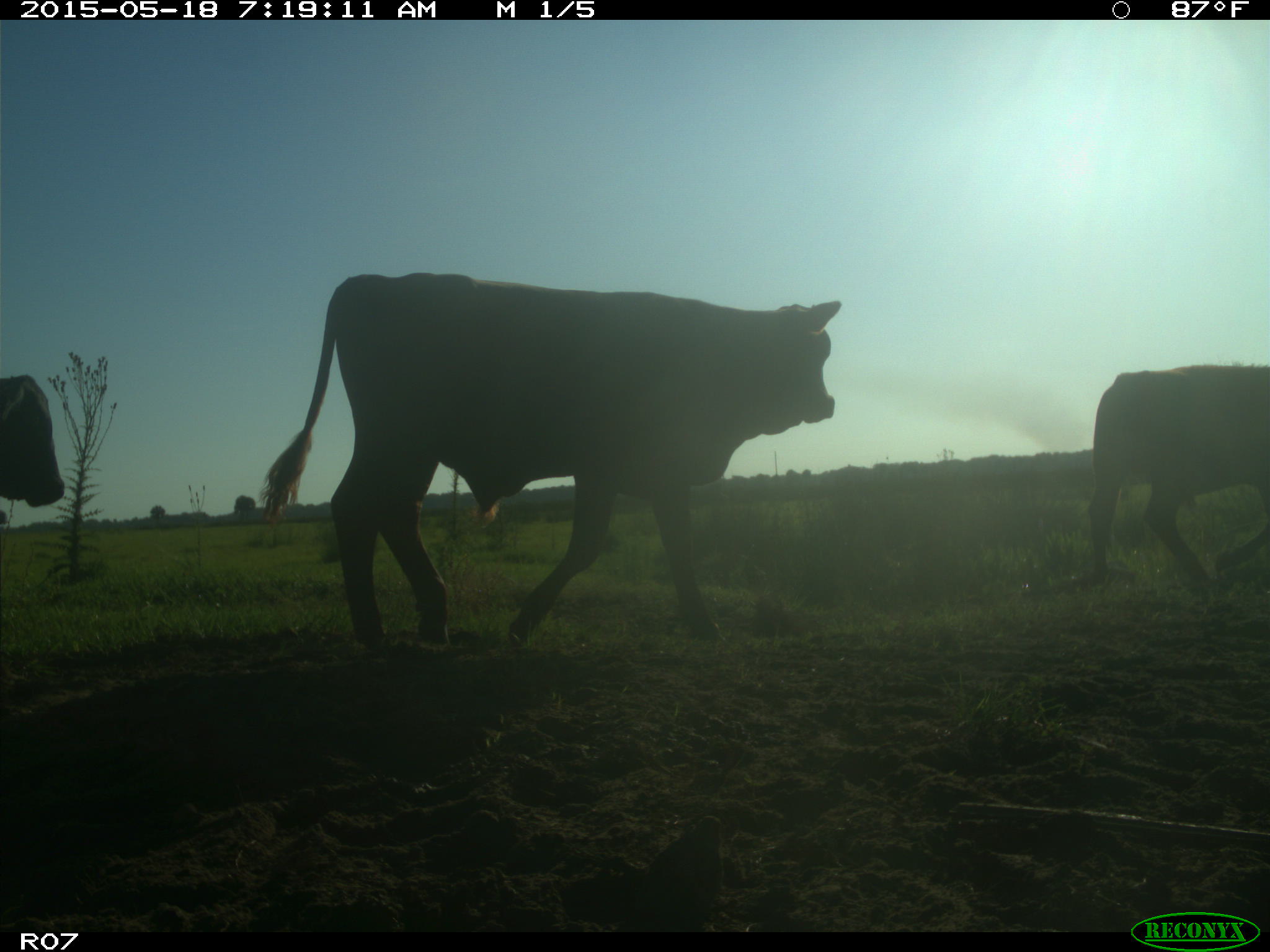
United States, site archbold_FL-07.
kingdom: Animalia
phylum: Chordata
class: Mammalia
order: Artiodactyla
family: Bovidae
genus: Bos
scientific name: Bos taurus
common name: domestic cow